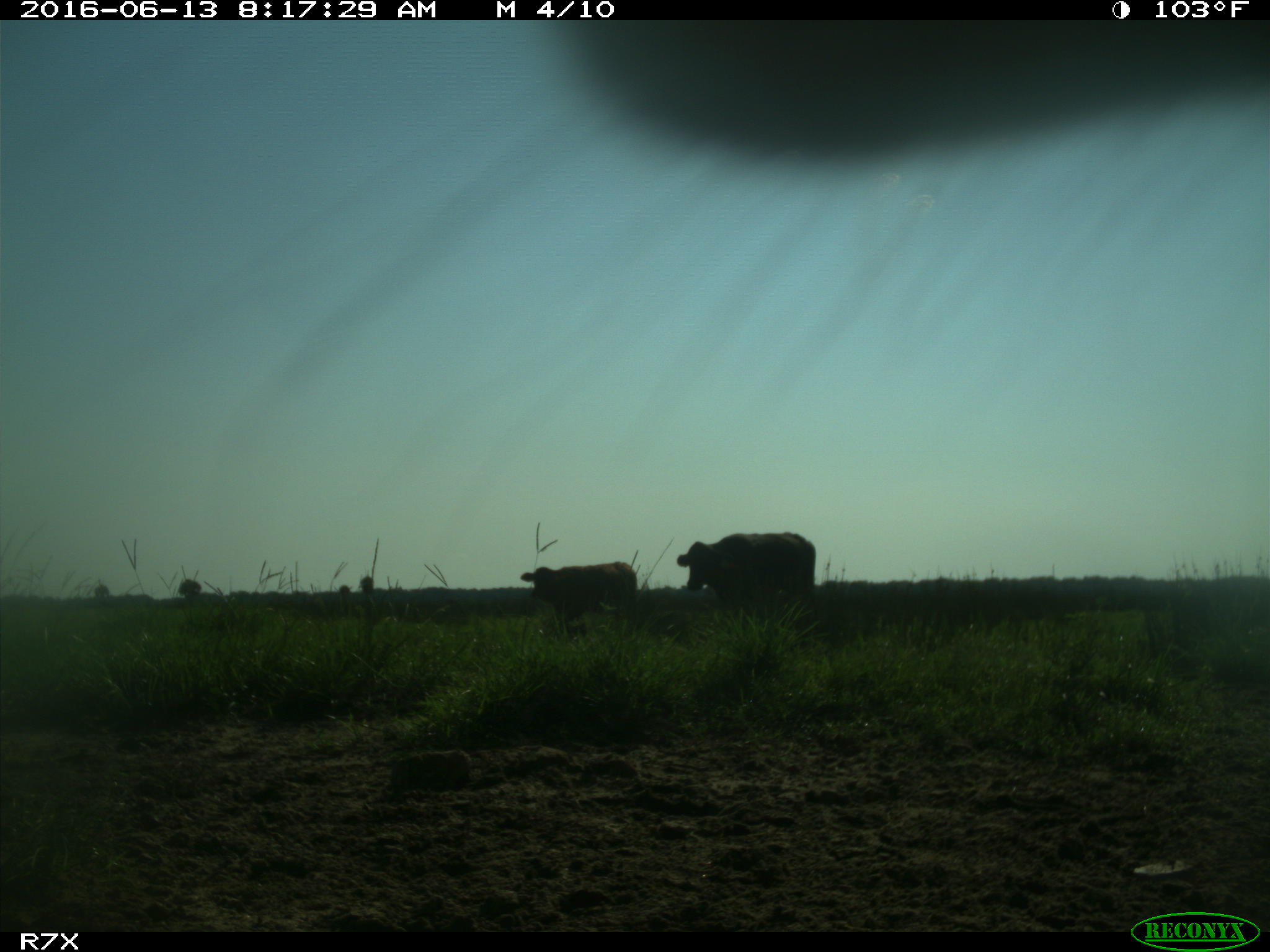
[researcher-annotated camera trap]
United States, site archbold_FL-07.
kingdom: Animalia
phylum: Chordata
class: Mammalia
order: Artiodactyla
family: Bovidae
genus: Bos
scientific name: Bos taurus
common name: domestic cow